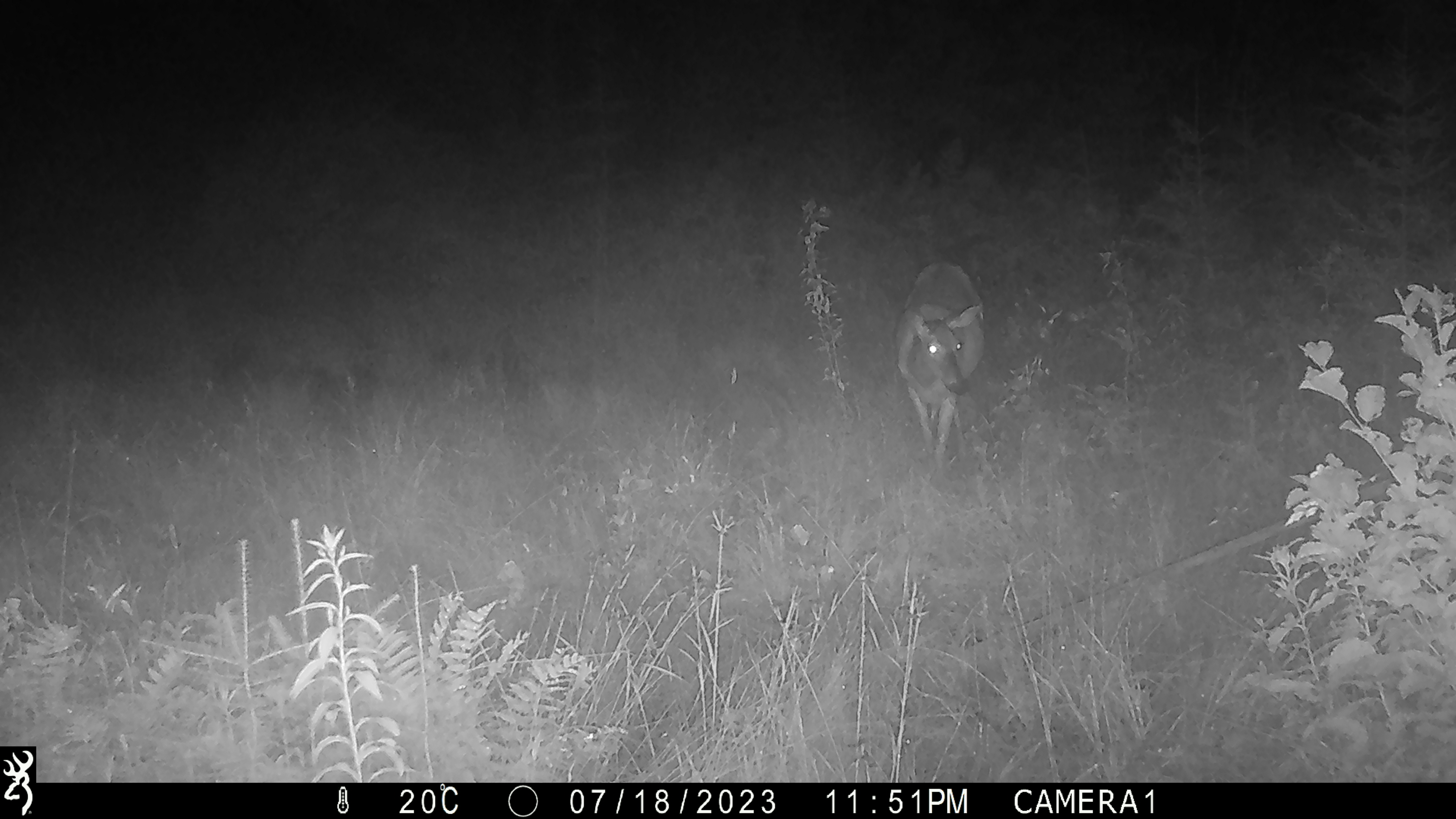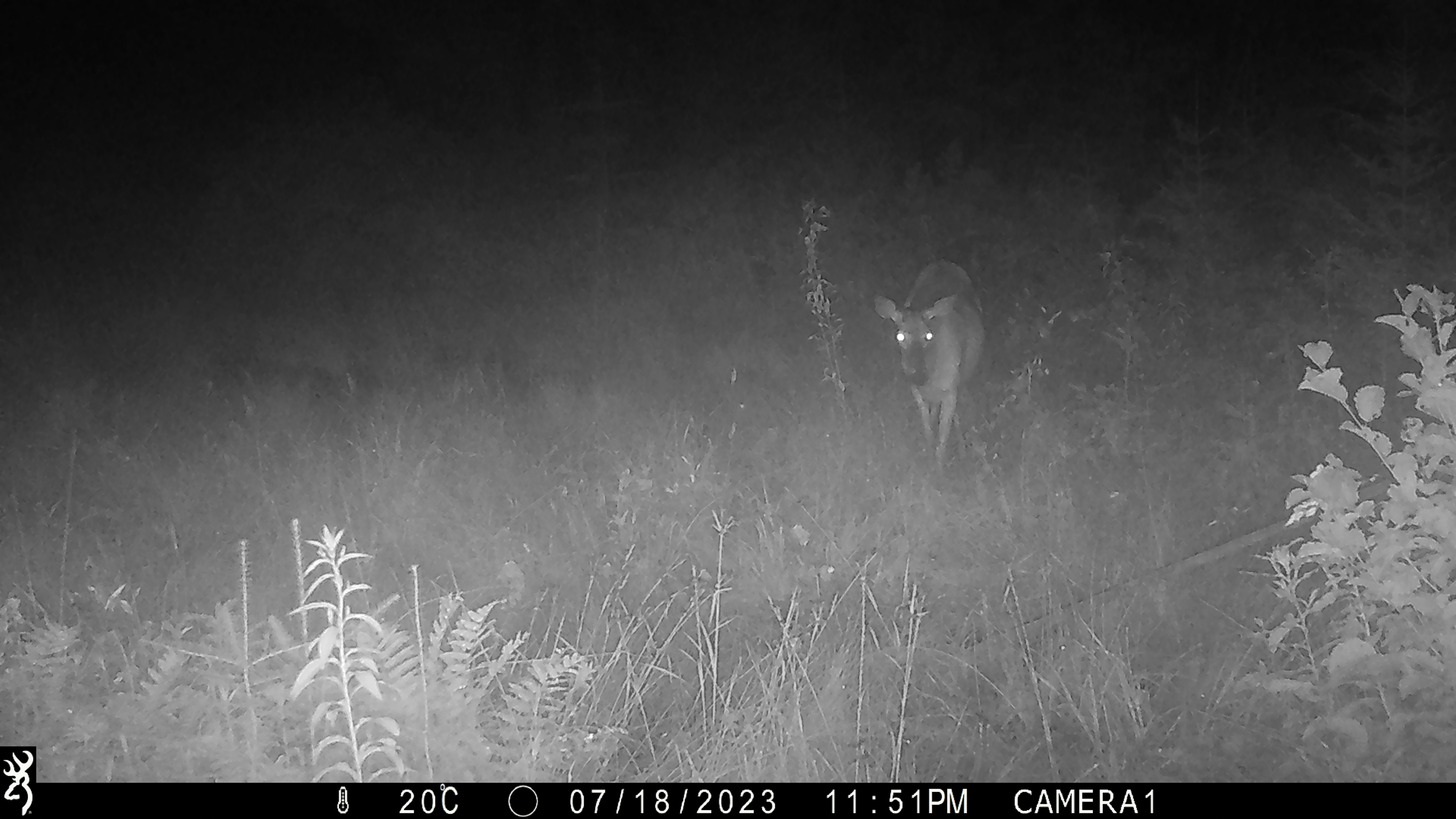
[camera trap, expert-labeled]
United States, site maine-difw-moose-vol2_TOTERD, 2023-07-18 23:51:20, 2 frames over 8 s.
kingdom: Animalia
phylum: Chordata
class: Mammalia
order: Artiodactyla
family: Cervidae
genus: Odocoileus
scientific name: Odocoileus virginianus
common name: white-tailed deer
White-tailed deer (Odocoileus virginianus).